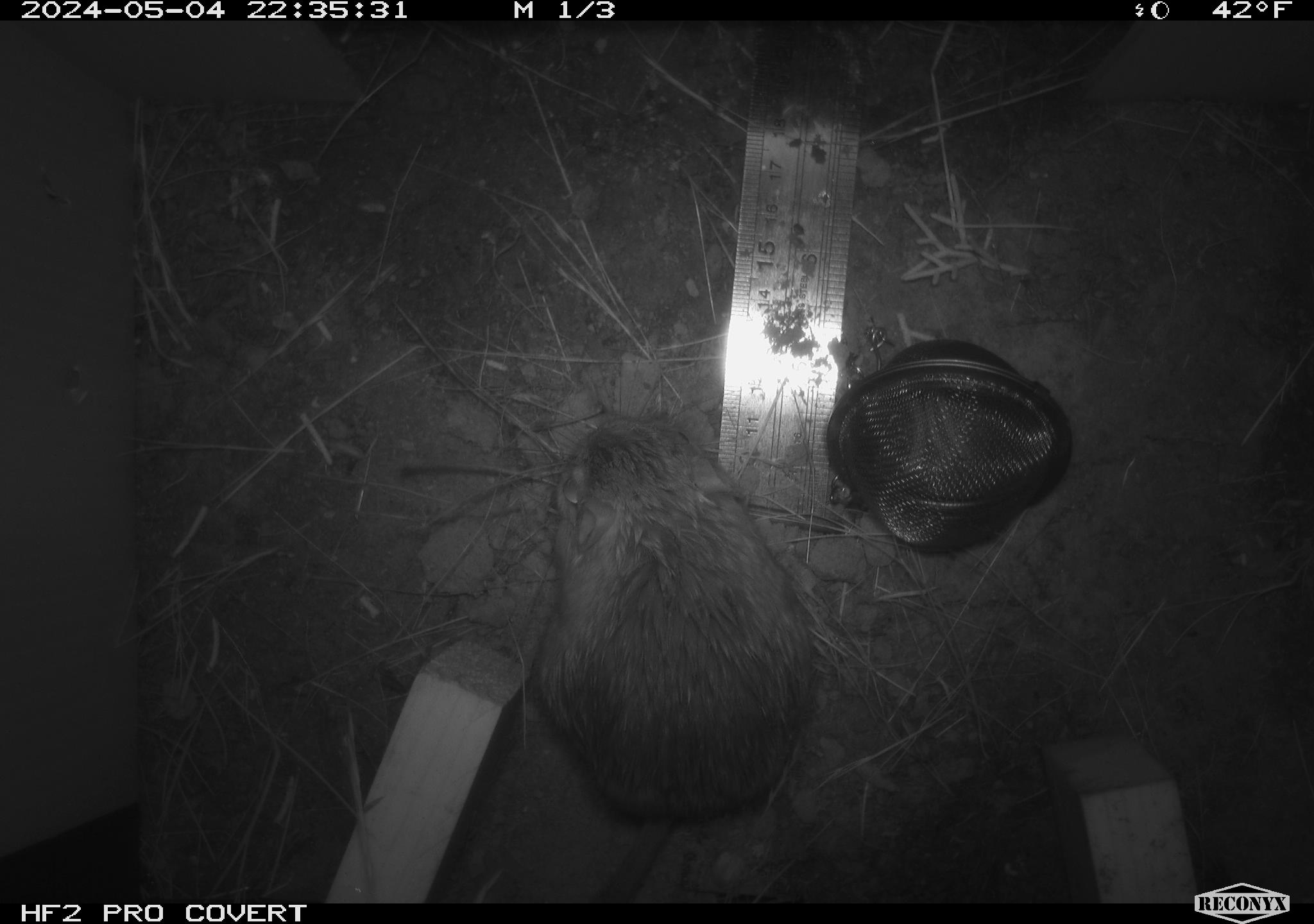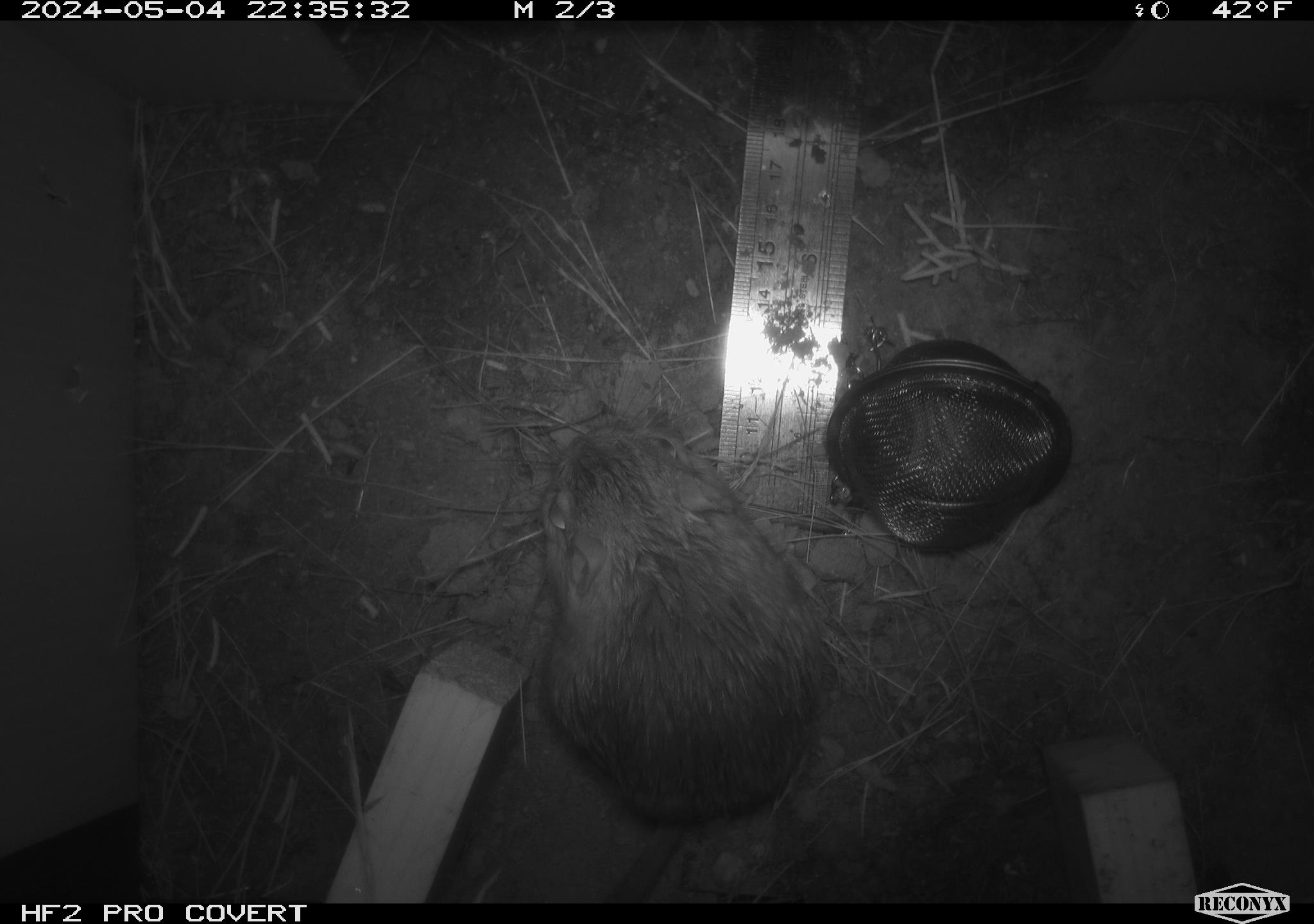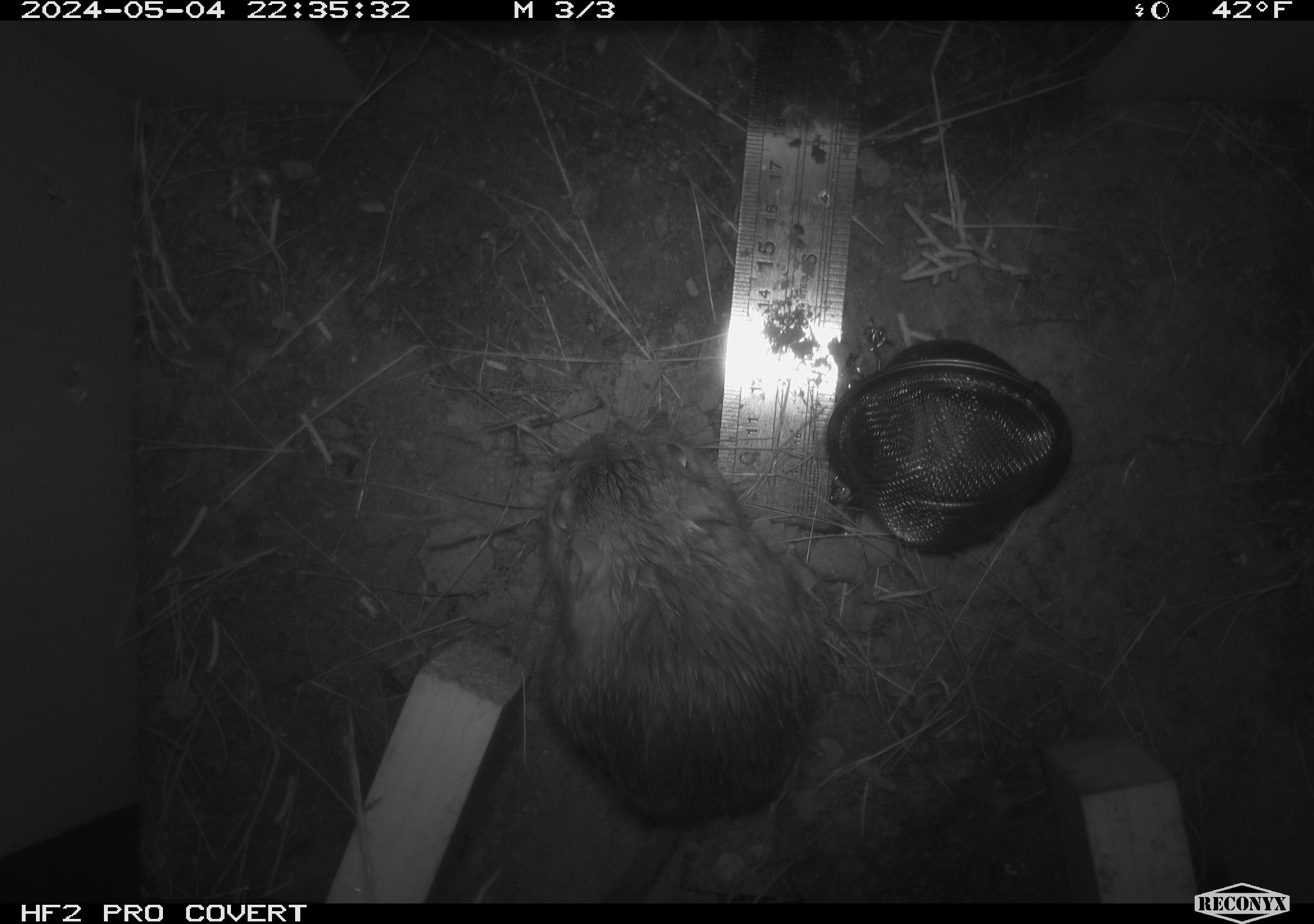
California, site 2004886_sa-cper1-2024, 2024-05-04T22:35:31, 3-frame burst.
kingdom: Animalia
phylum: Chordata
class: Mammalia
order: Rodentia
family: Heteromyidae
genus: Dipodomys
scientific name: Dipodomys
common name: kangaroo rats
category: dipodomys species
Dipodomys species (kangaroo rats) (Dipodomys).